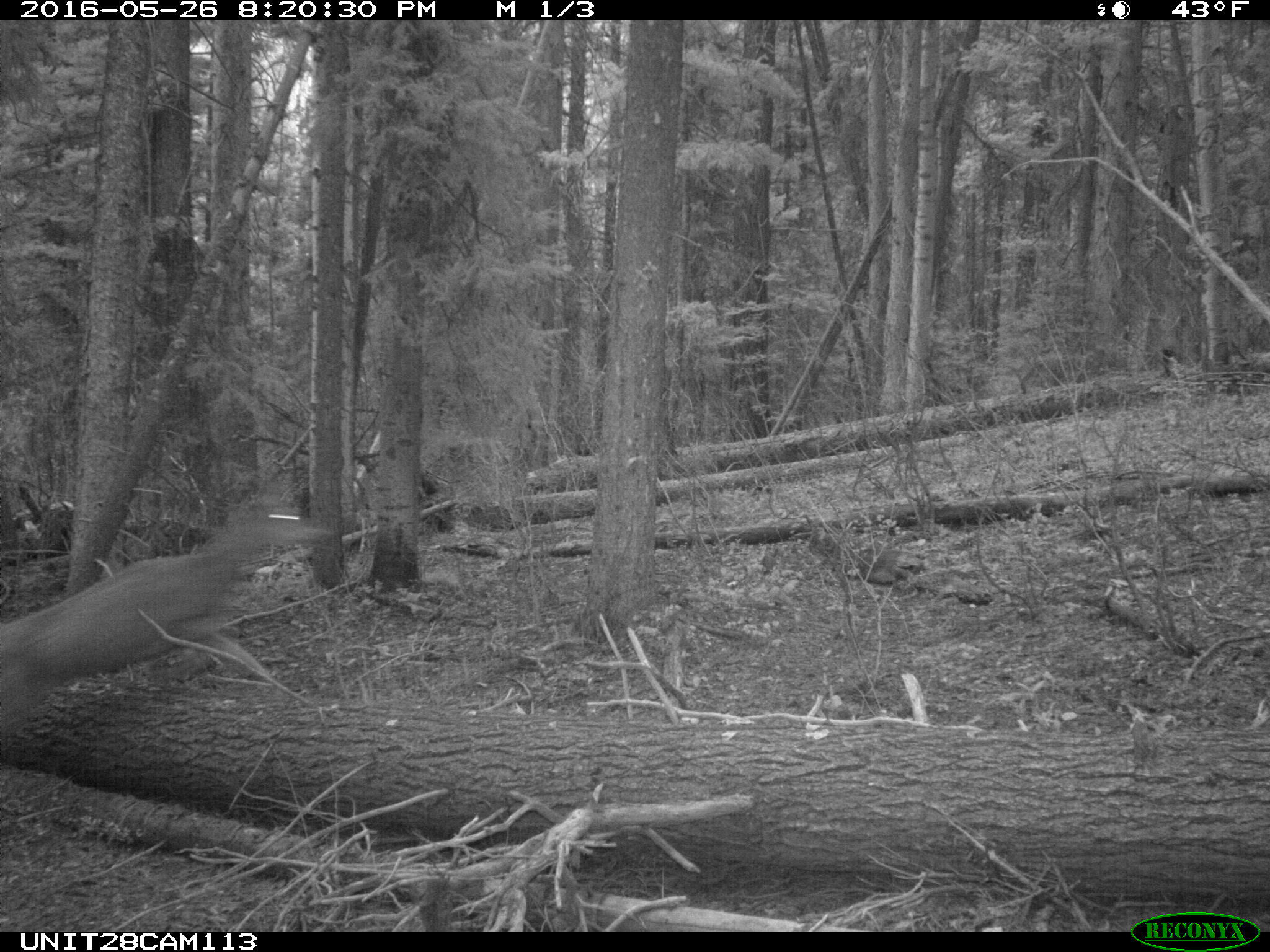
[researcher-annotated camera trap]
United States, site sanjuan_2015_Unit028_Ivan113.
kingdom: Animalia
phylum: Chordata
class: Mammalia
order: Artiodactyla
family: Cervidae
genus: Odocoileus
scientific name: Odocoileus hemionus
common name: mule deer